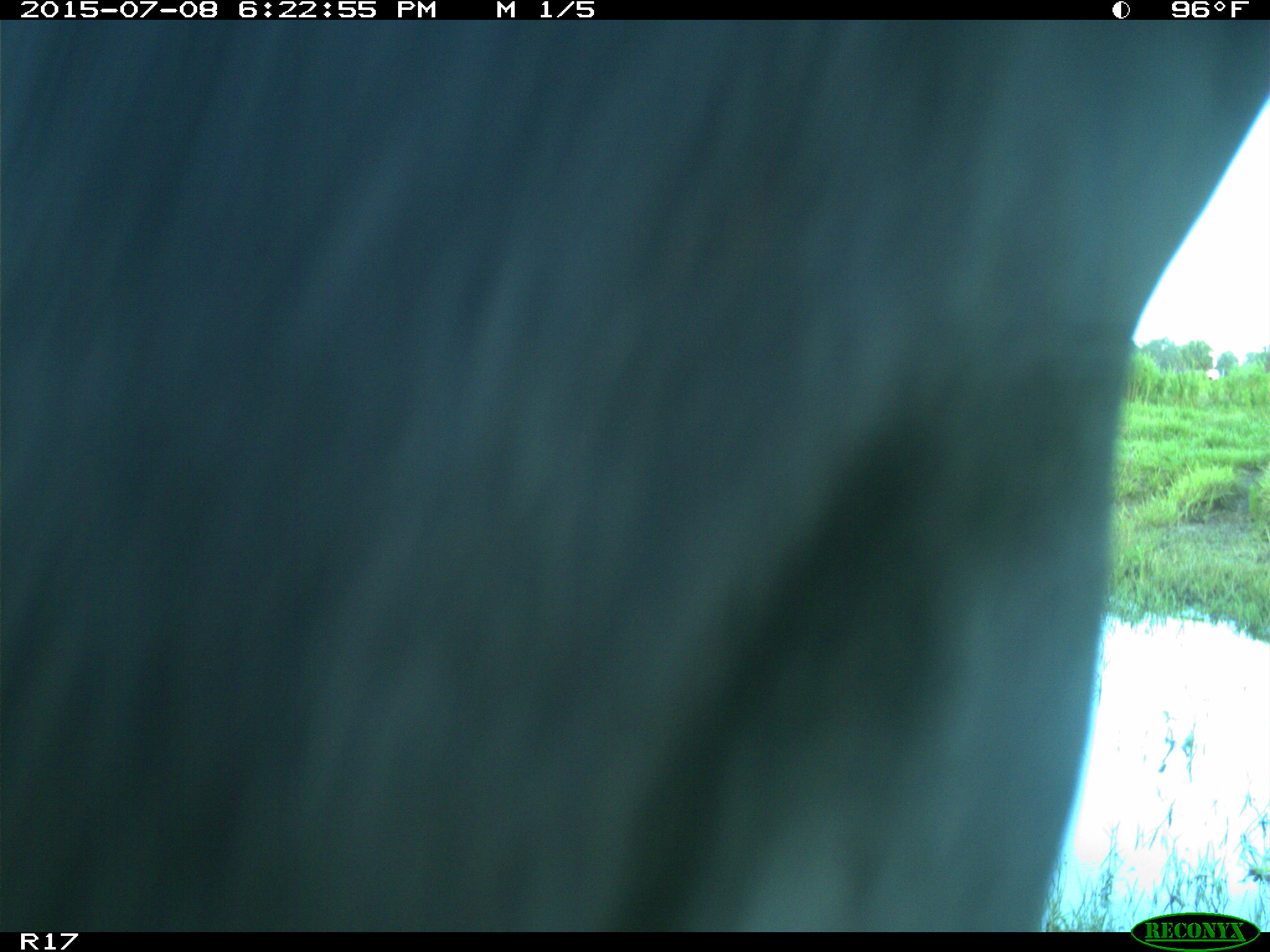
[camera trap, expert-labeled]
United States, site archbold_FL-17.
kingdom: Animalia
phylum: Chordata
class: Mammalia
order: Artiodactyla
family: Bovidae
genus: Bos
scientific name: Bos taurus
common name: domestic cow